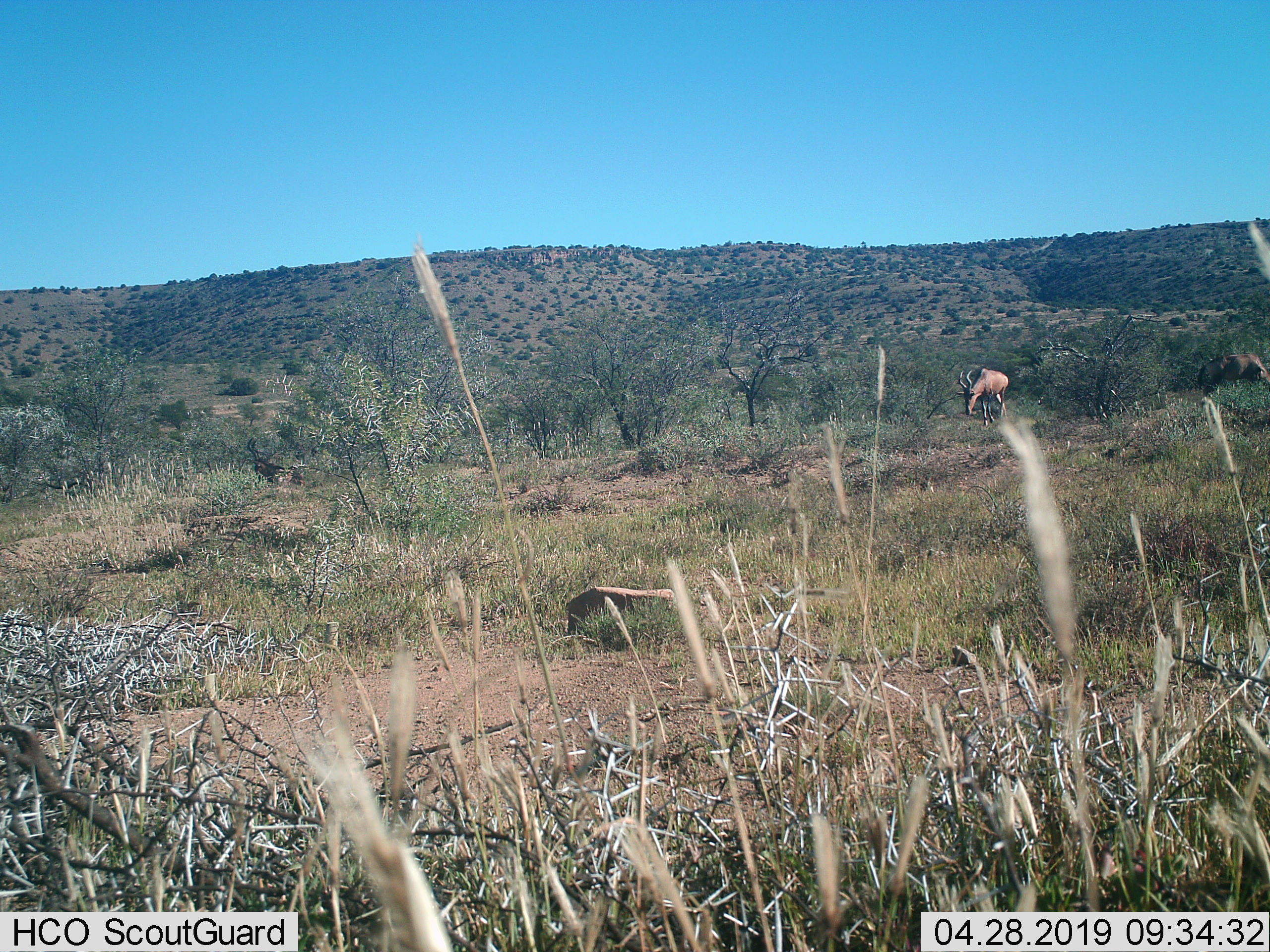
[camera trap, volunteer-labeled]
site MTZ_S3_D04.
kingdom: Animalia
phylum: Chordata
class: Mammalia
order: Artiodactyla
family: Bovidae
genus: Alcelaphus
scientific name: Alcelaphus buselaphus caama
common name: red hartebeest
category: hartebeestred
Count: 2.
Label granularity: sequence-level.